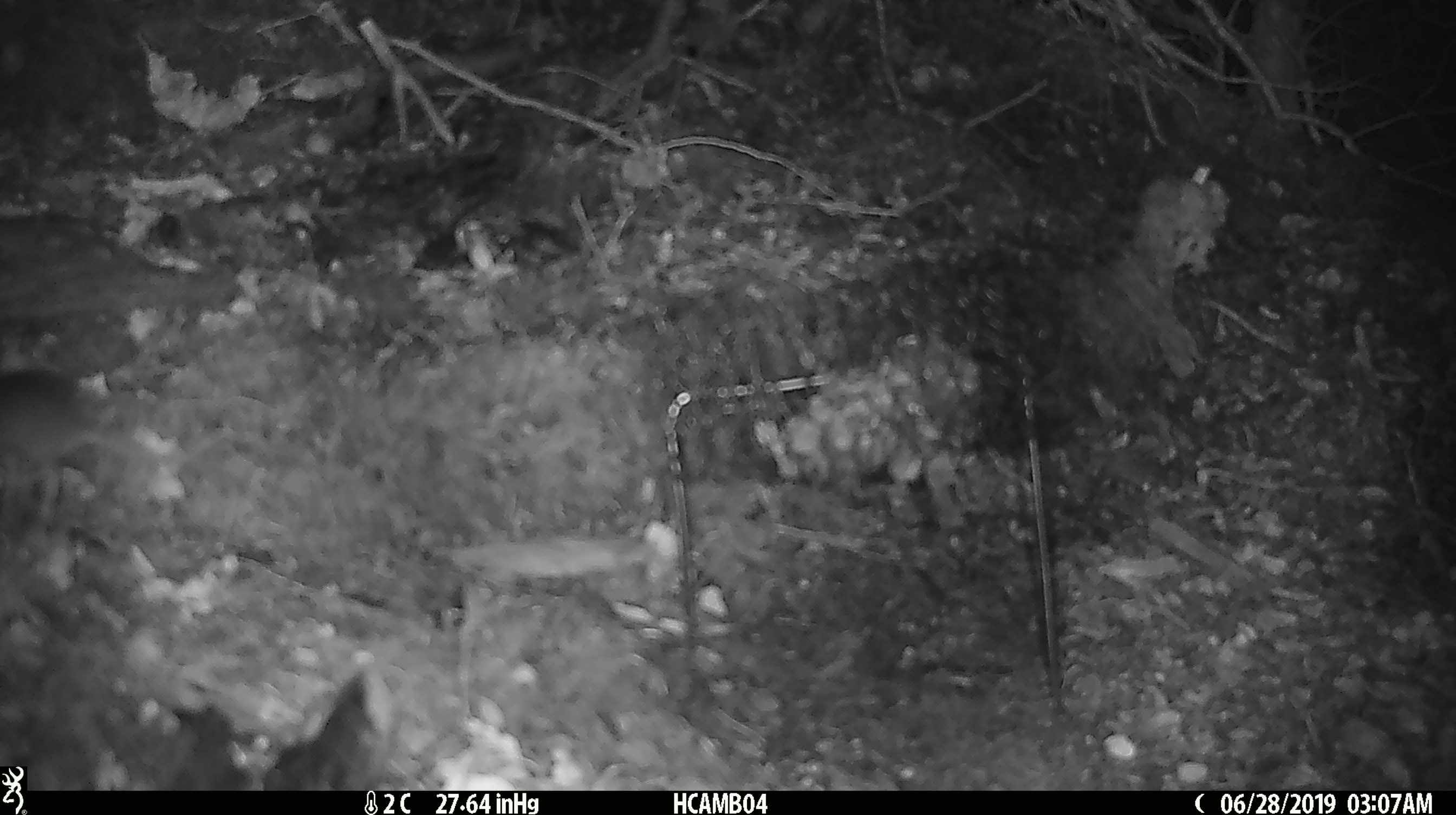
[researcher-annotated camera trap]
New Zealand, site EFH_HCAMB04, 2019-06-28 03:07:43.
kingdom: Animalia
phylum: Chordata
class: Mammalia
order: Rodentia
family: Muridae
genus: Mus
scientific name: Mus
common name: mouse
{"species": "mouse (Mus)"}